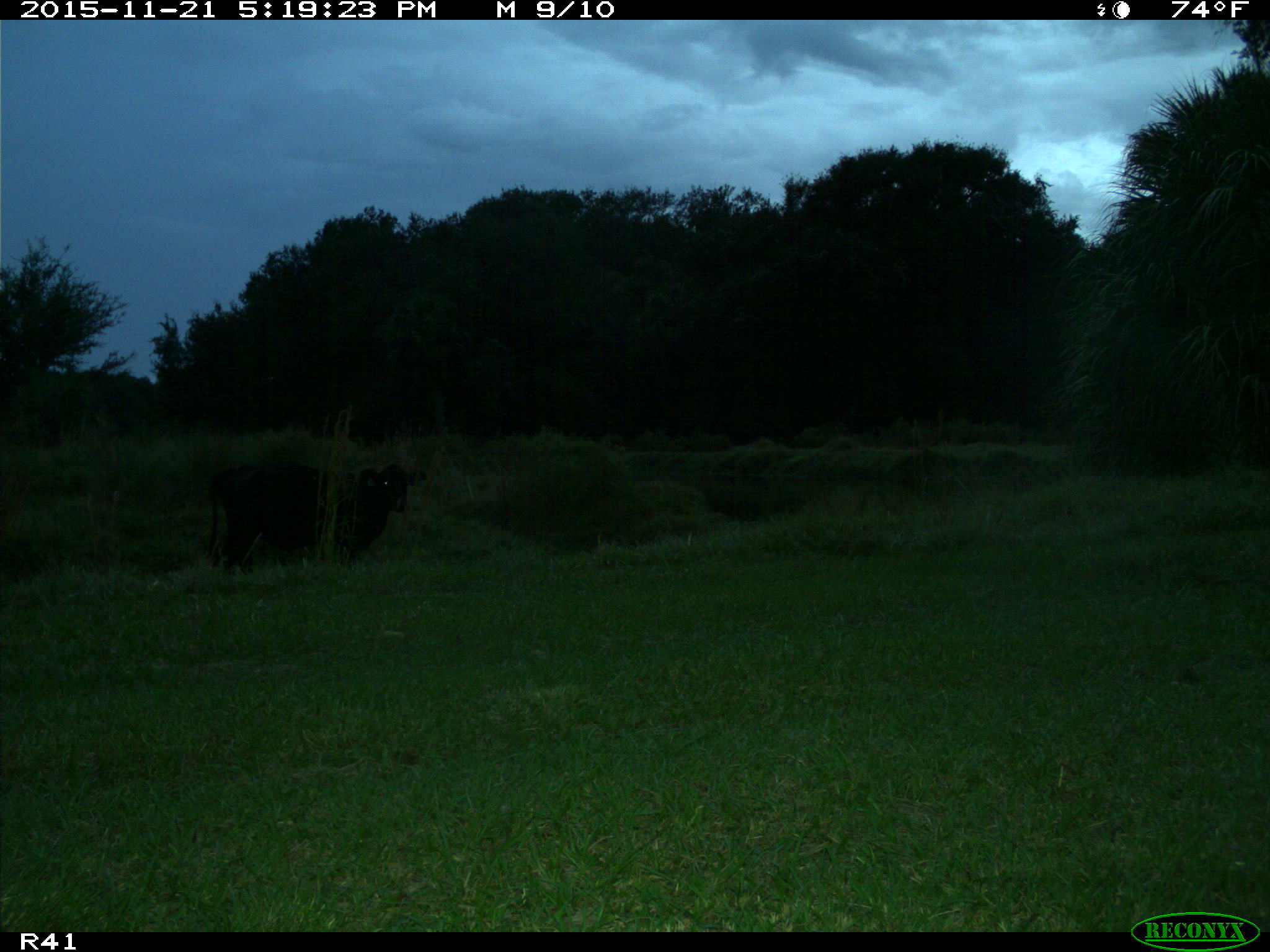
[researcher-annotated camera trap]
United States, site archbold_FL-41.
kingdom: Animalia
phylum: Chordata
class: Mammalia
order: Artiodactyla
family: Bovidae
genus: Bos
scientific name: Bos taurus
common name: domestic cow